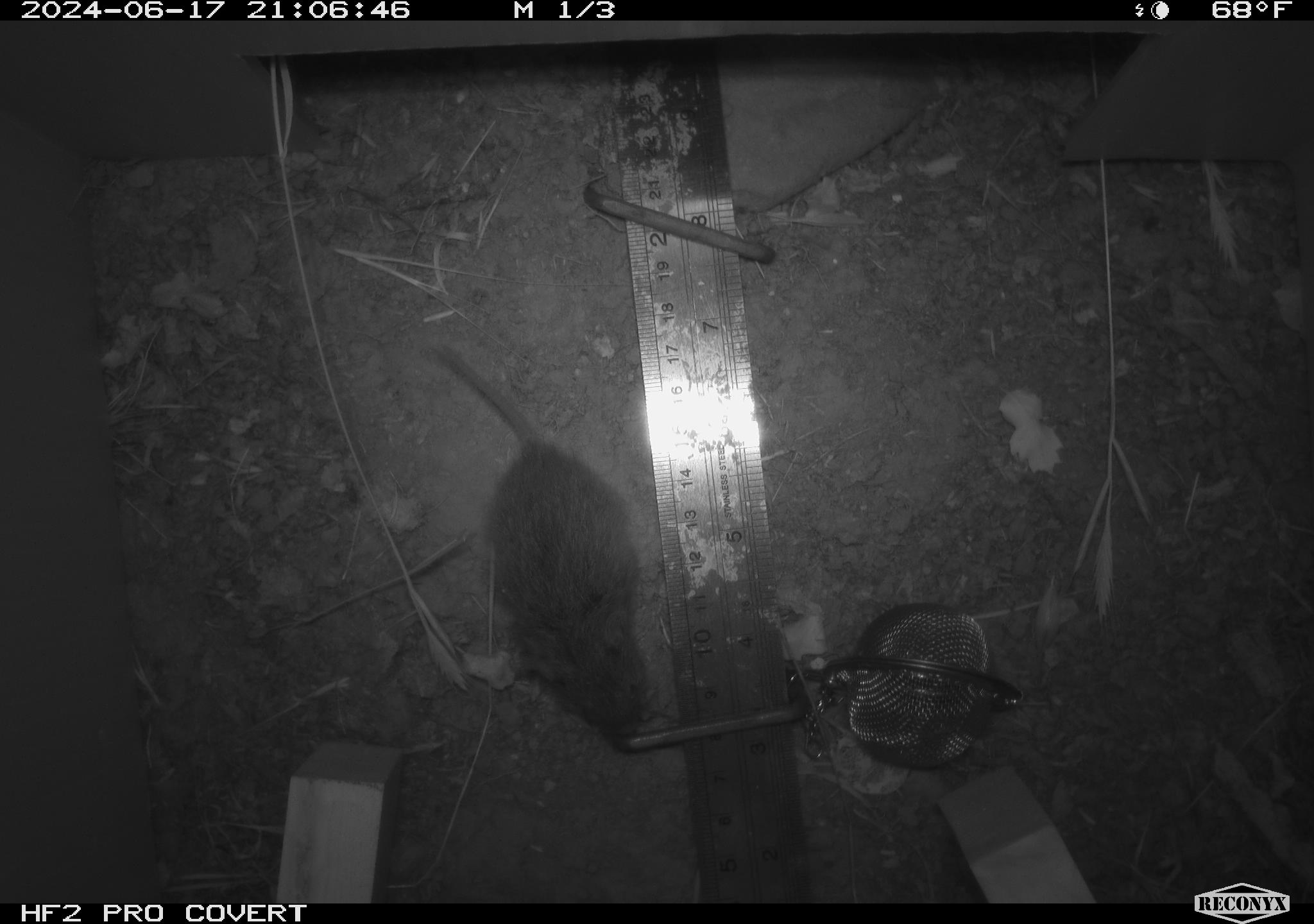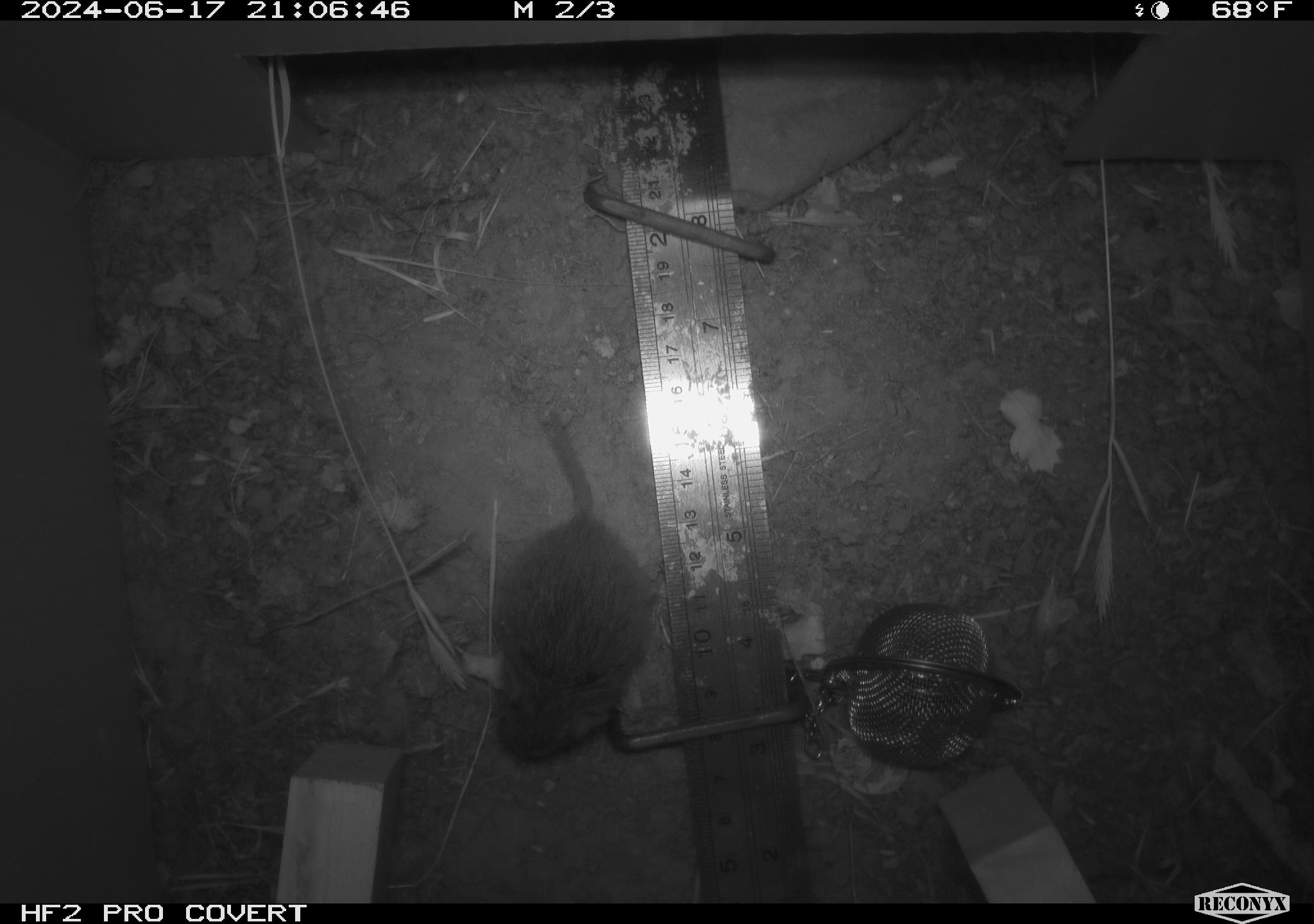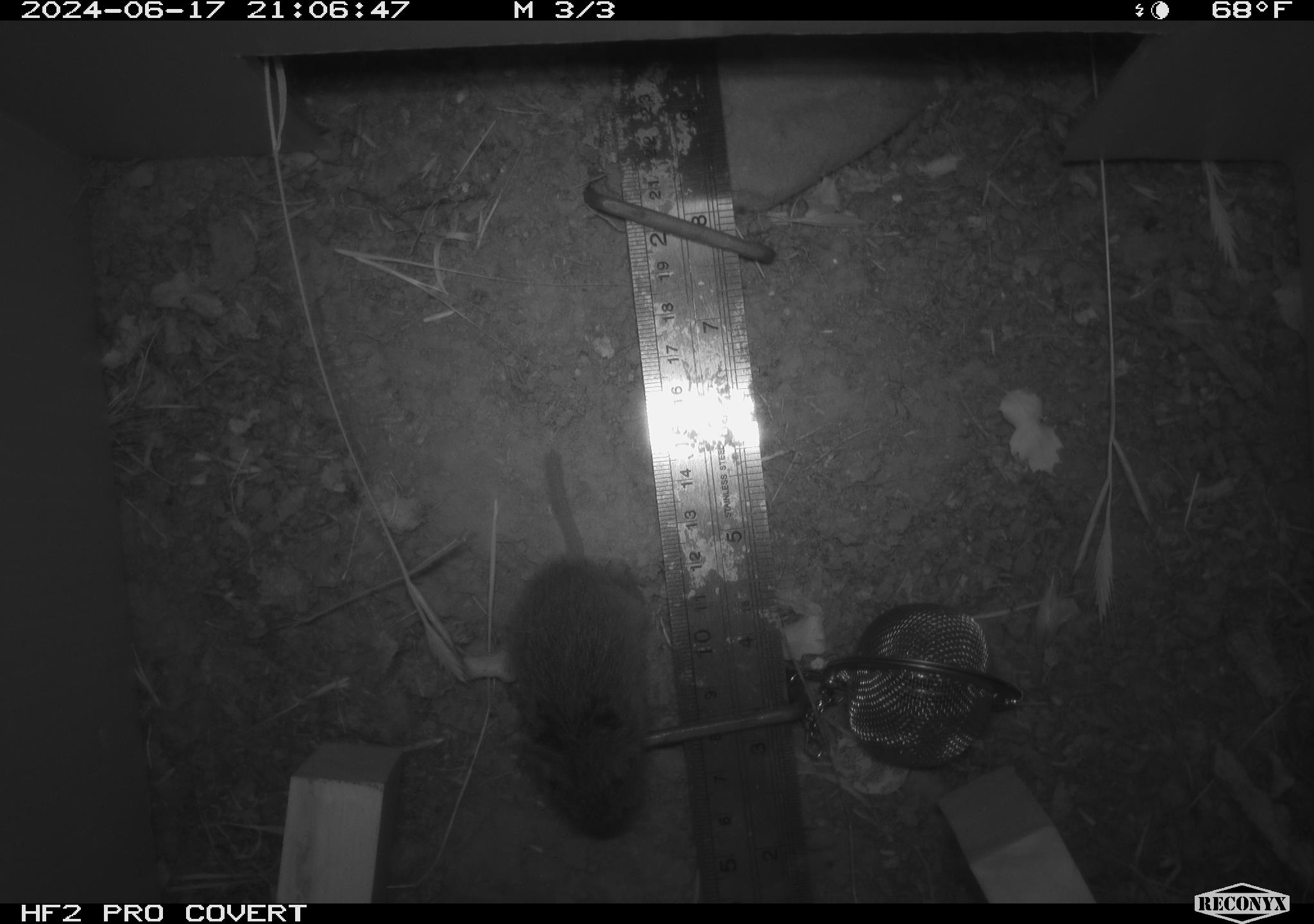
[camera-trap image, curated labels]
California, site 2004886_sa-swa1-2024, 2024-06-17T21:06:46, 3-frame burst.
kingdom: Animalia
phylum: Chordata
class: Mammalia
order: Rodentia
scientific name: Rodentia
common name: mouse species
Mouse species (Rodentia).